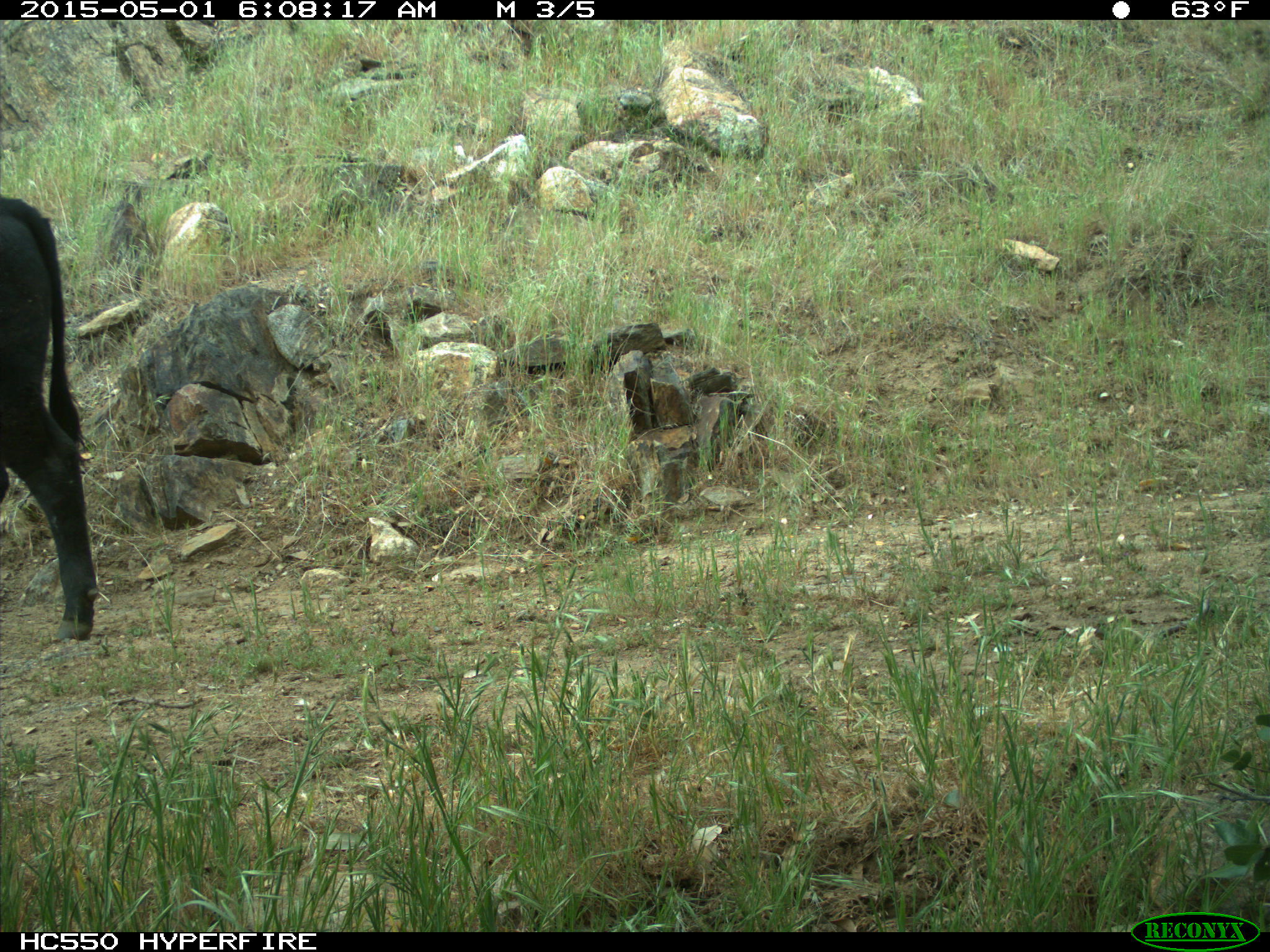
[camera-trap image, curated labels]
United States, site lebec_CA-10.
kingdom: Animalia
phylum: Chordata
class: Mammalia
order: Artiodactyla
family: Bovidae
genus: Bos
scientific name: Bos taurus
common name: domestic cow